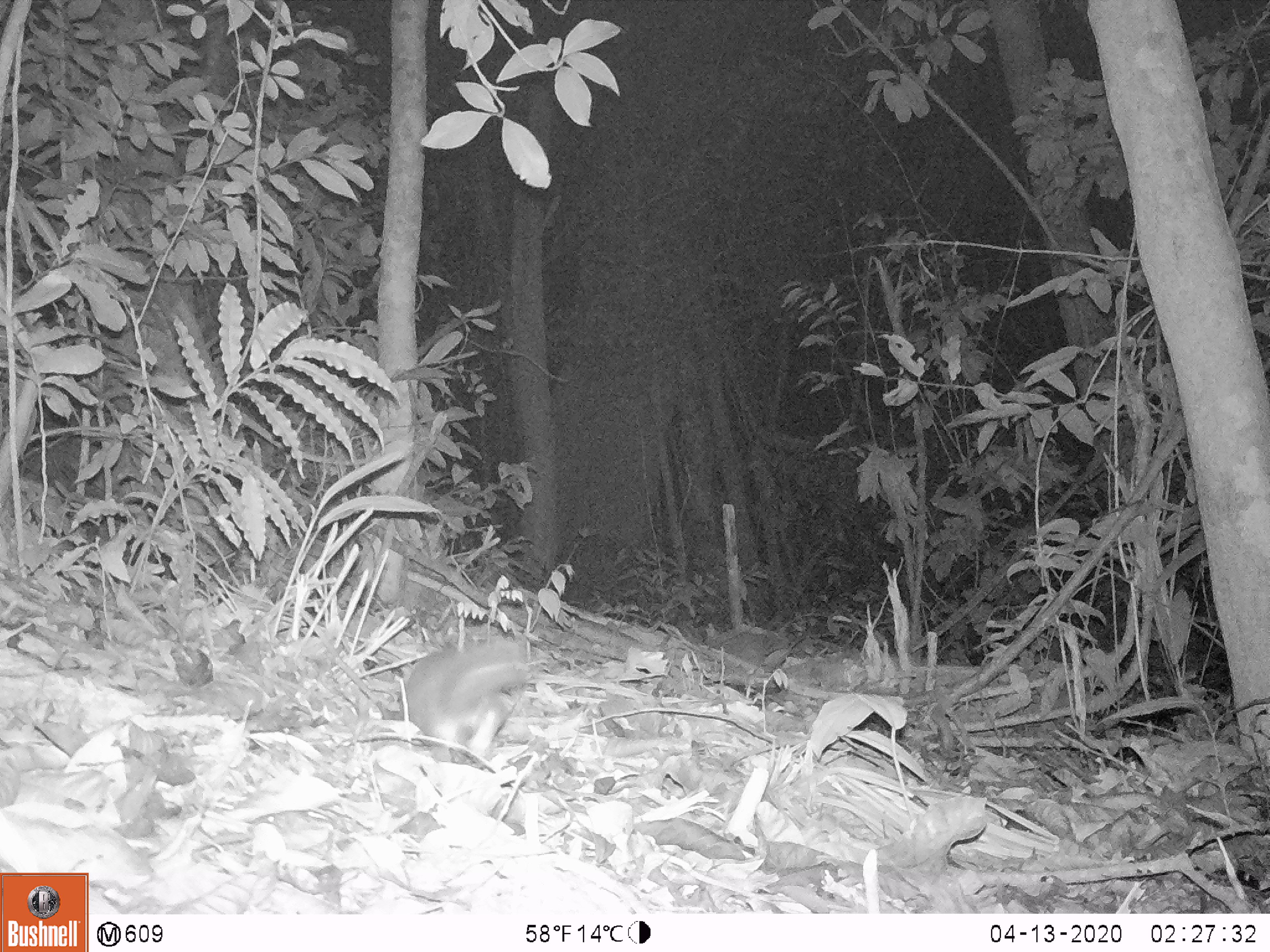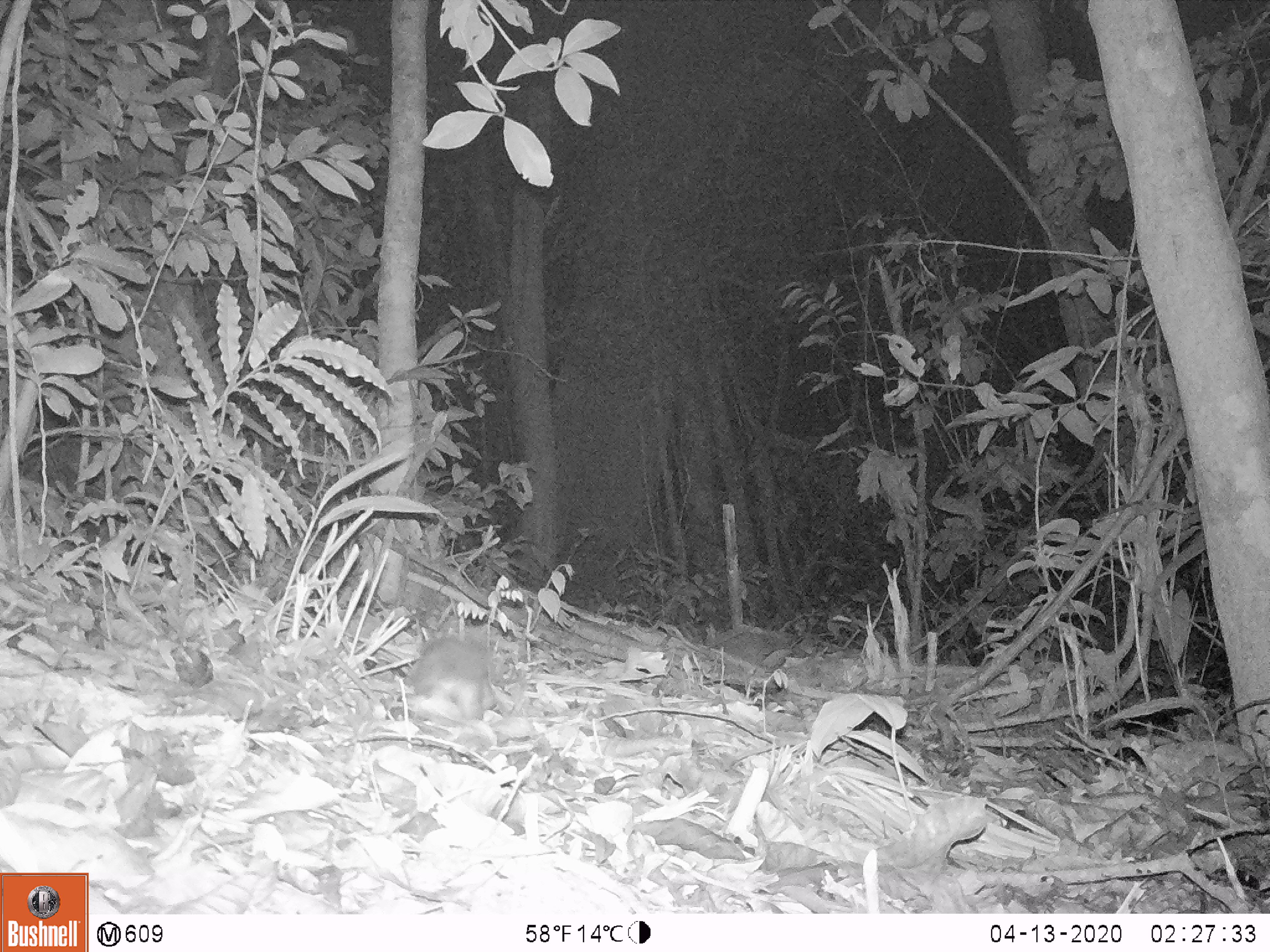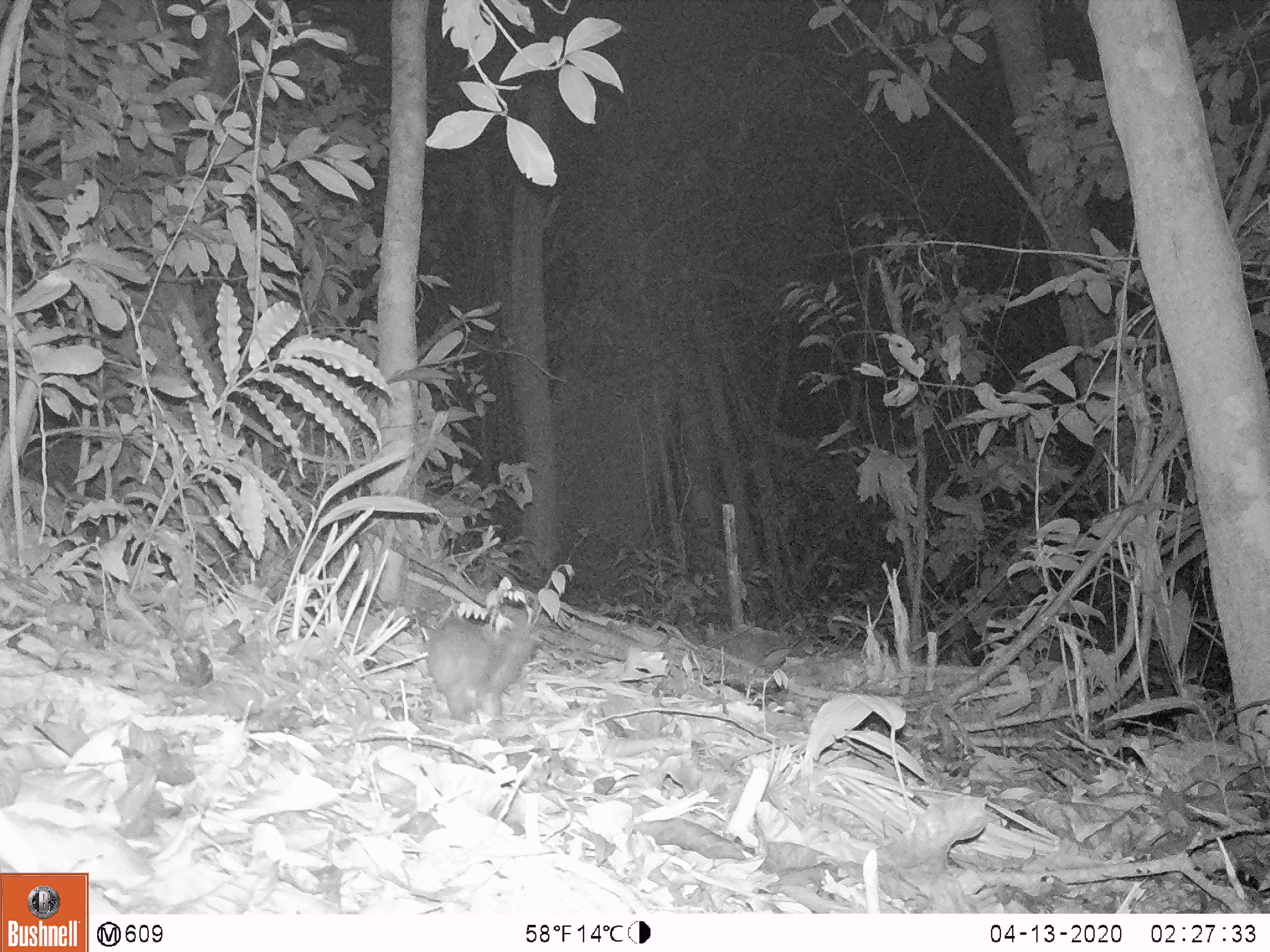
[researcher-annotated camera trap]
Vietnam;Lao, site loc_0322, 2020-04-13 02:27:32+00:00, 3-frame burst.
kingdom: Animalia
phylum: Chordata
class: Mammalia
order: Carnivora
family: Mustelidae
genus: Melogale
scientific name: Melogale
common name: ferret badger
Ferret badger (Melogale). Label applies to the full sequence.